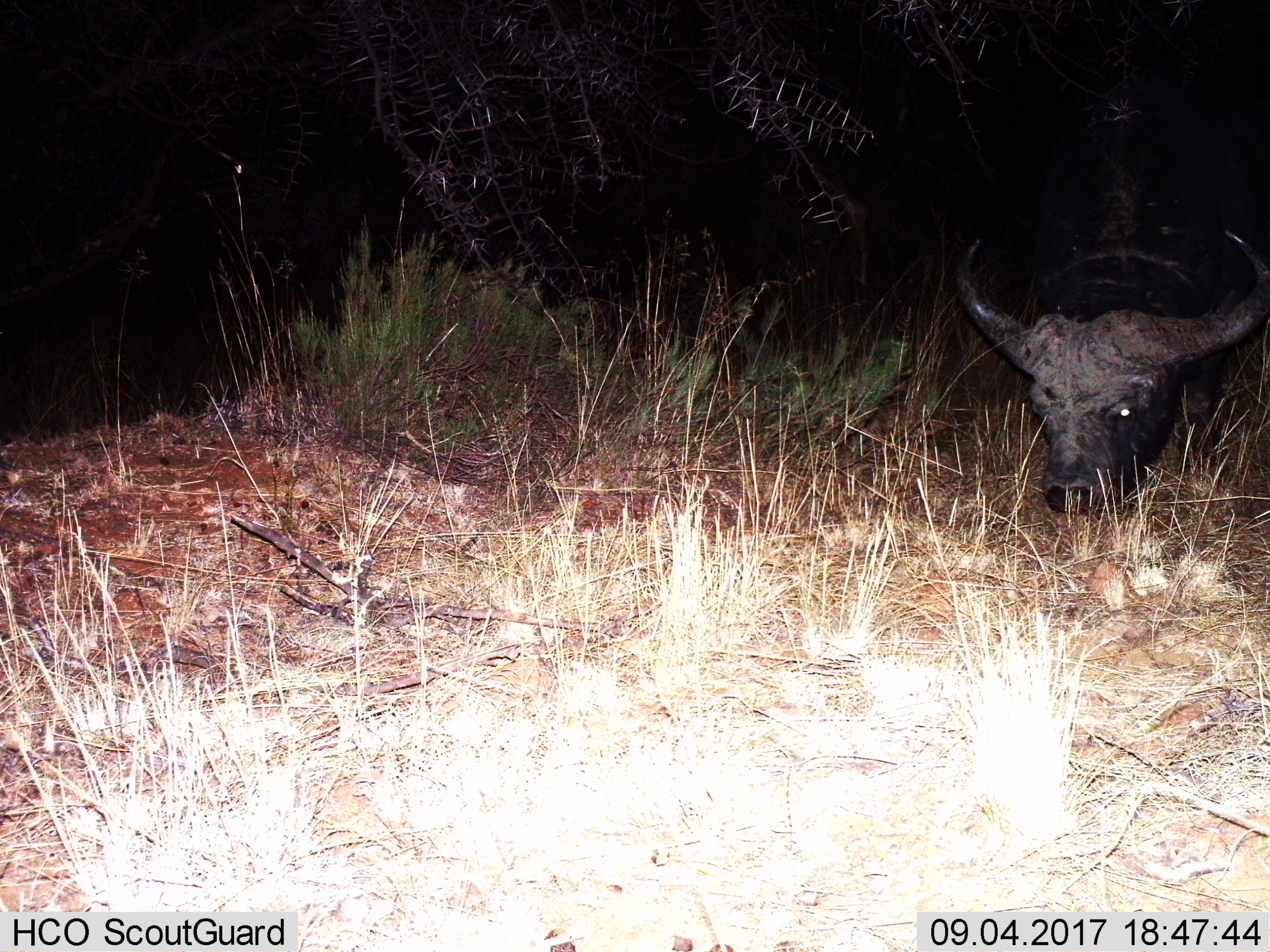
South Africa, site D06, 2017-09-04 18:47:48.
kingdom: Animalia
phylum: Chordata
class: Mammalia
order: Artiodactyla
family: Bovidae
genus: Syncerus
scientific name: Syncerus caffer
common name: cape buffalo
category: buffalo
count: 1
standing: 12%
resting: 0%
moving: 0%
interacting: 0%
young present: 0%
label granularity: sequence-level